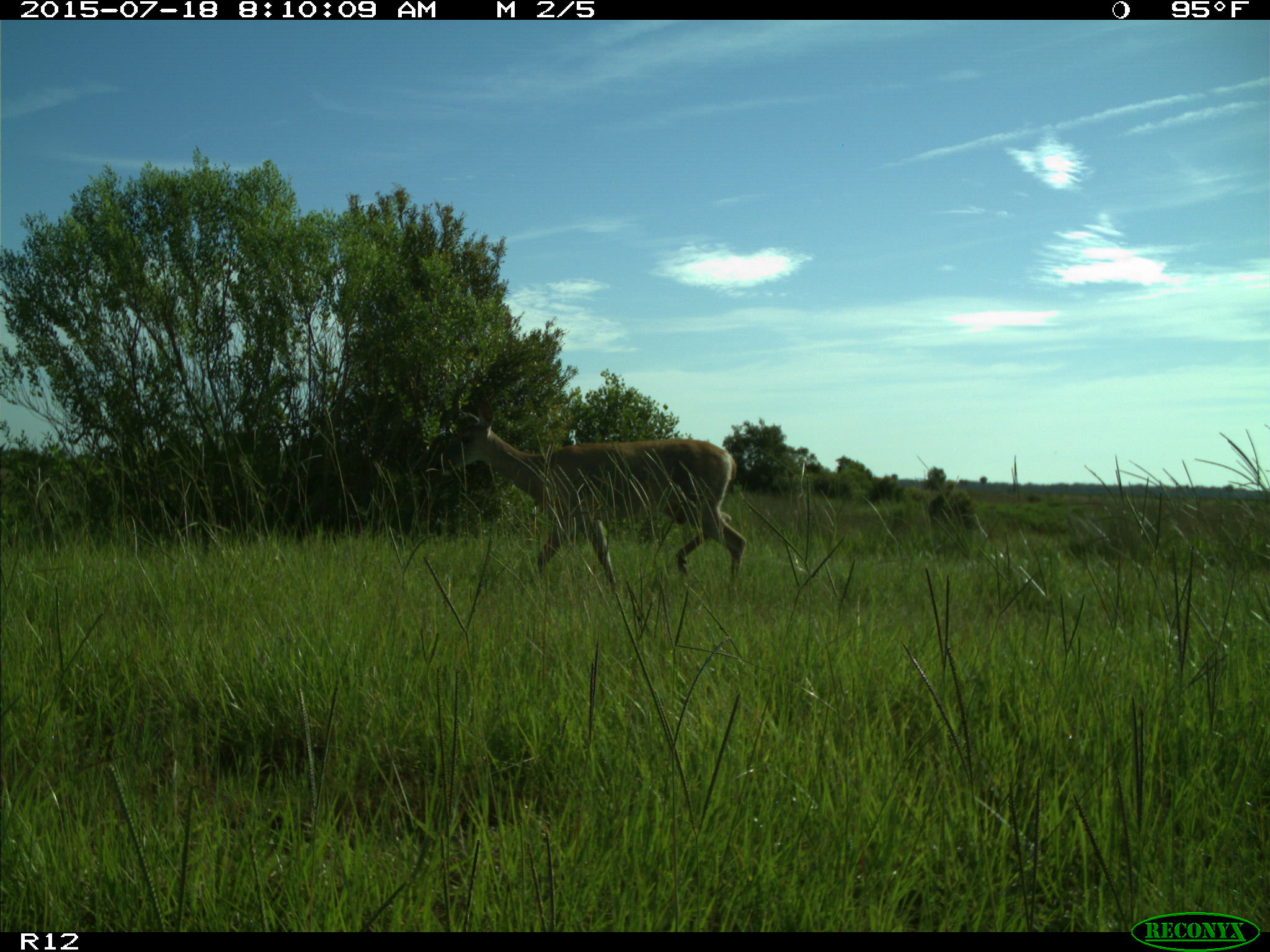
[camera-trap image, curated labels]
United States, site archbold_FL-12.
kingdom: Animalia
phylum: Chordata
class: Mammalia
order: Artiodactyla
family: Cervidae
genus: Odocoileus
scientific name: Odocoileus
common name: deer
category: unidentified deer